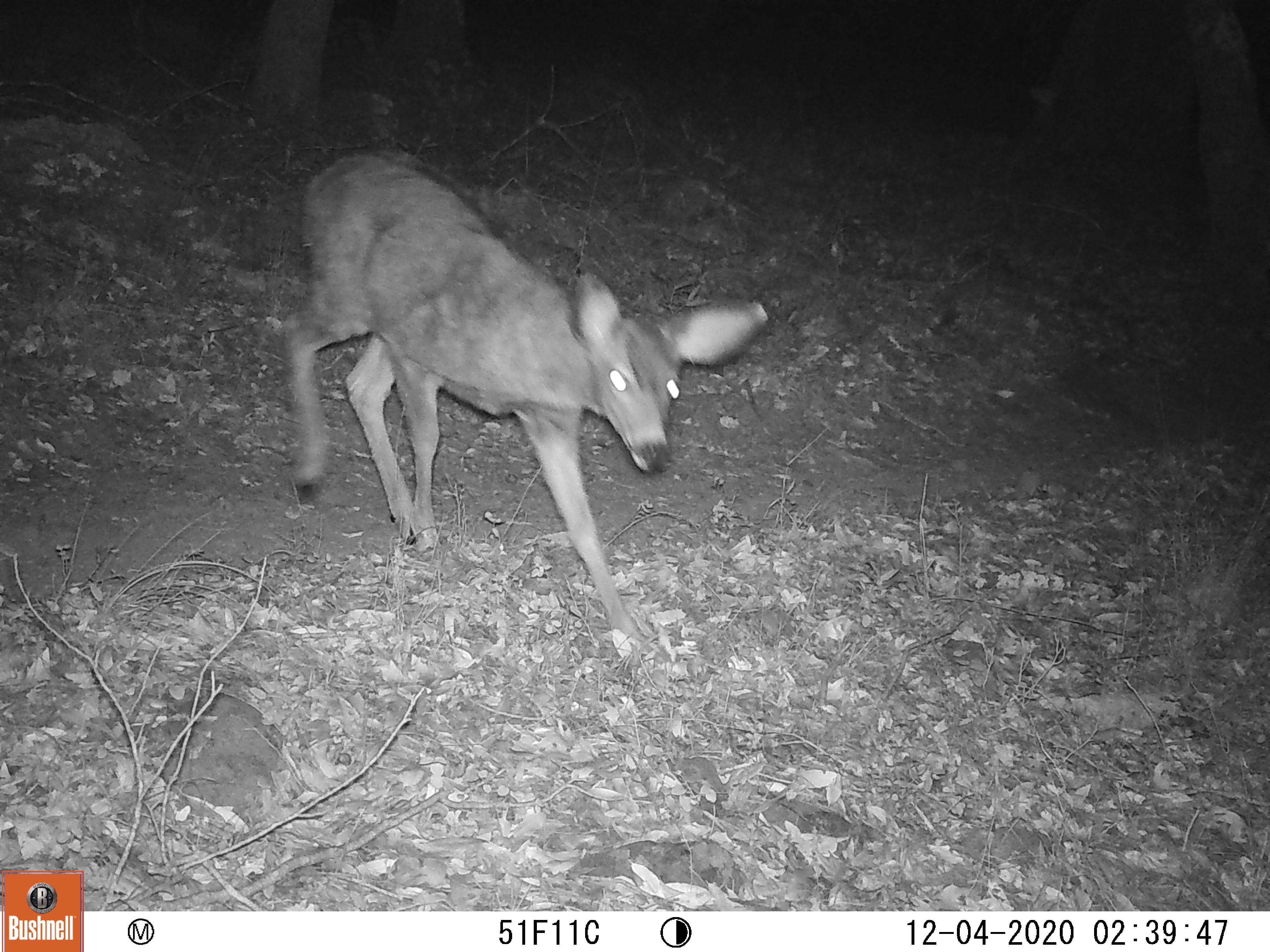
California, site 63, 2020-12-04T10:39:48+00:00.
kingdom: Animalia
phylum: Chordata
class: Mammalia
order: Artiodactyla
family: Cervidae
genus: Odocoileus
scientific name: Odocoileus hemionus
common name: mule deer